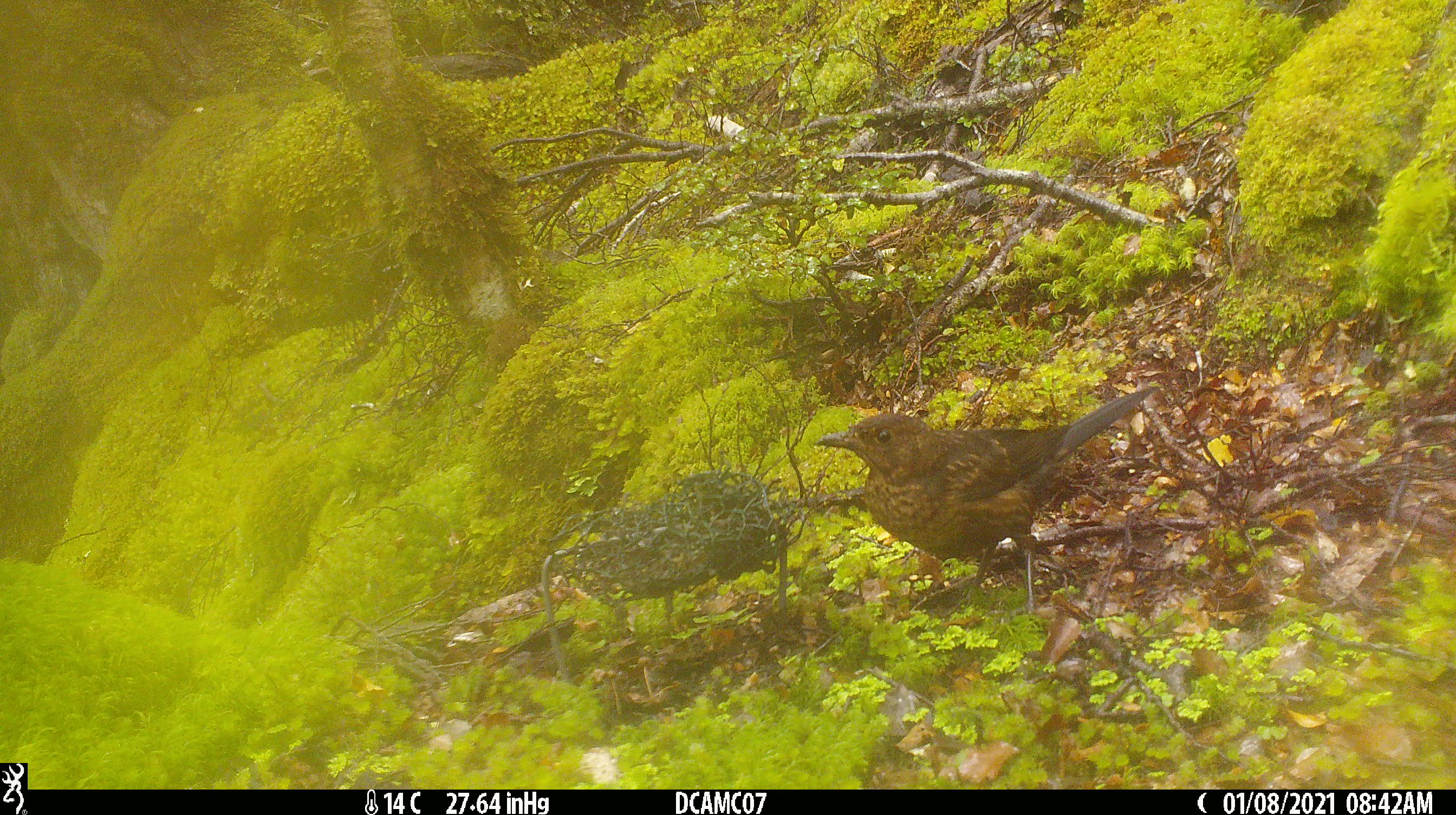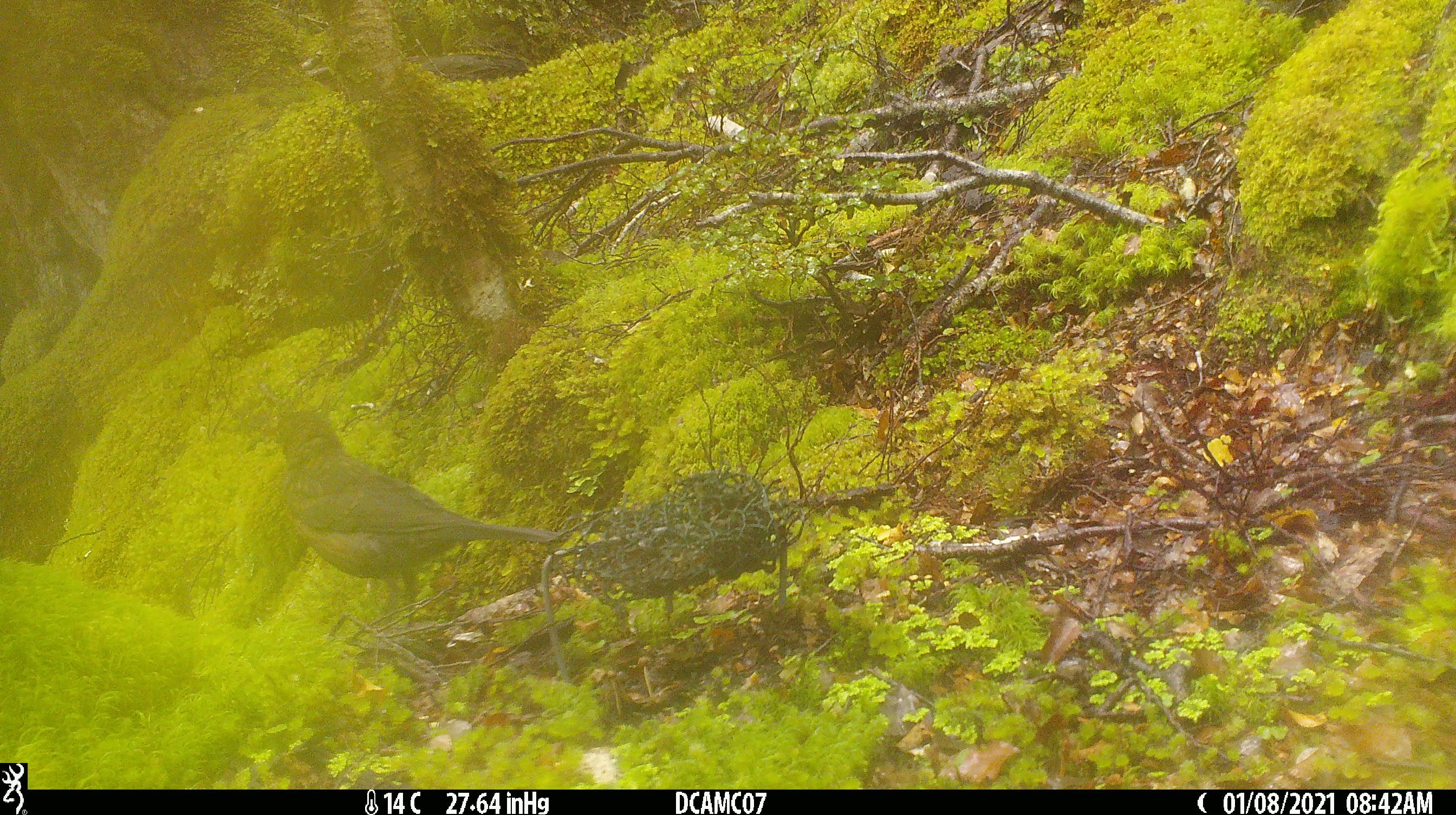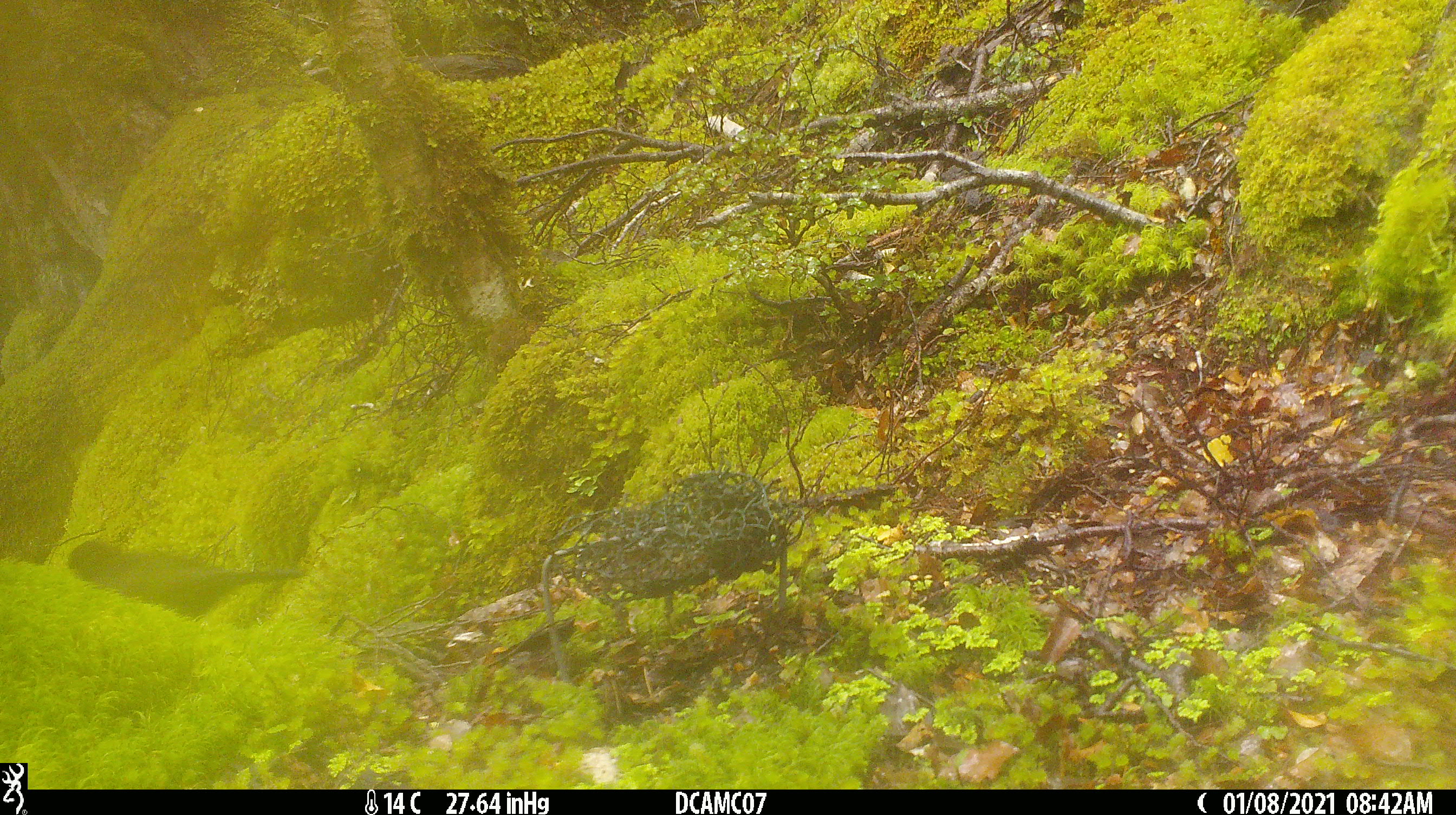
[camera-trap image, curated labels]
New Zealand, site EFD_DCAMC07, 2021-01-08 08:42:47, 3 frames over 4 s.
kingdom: Animalia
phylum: Chordata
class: Aves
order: Passeriformes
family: Turdidae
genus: Turdus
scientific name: Turdus merula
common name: eurasian blackbird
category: blackbird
Blackbird (eurasian blackbird) (Turdus merula).